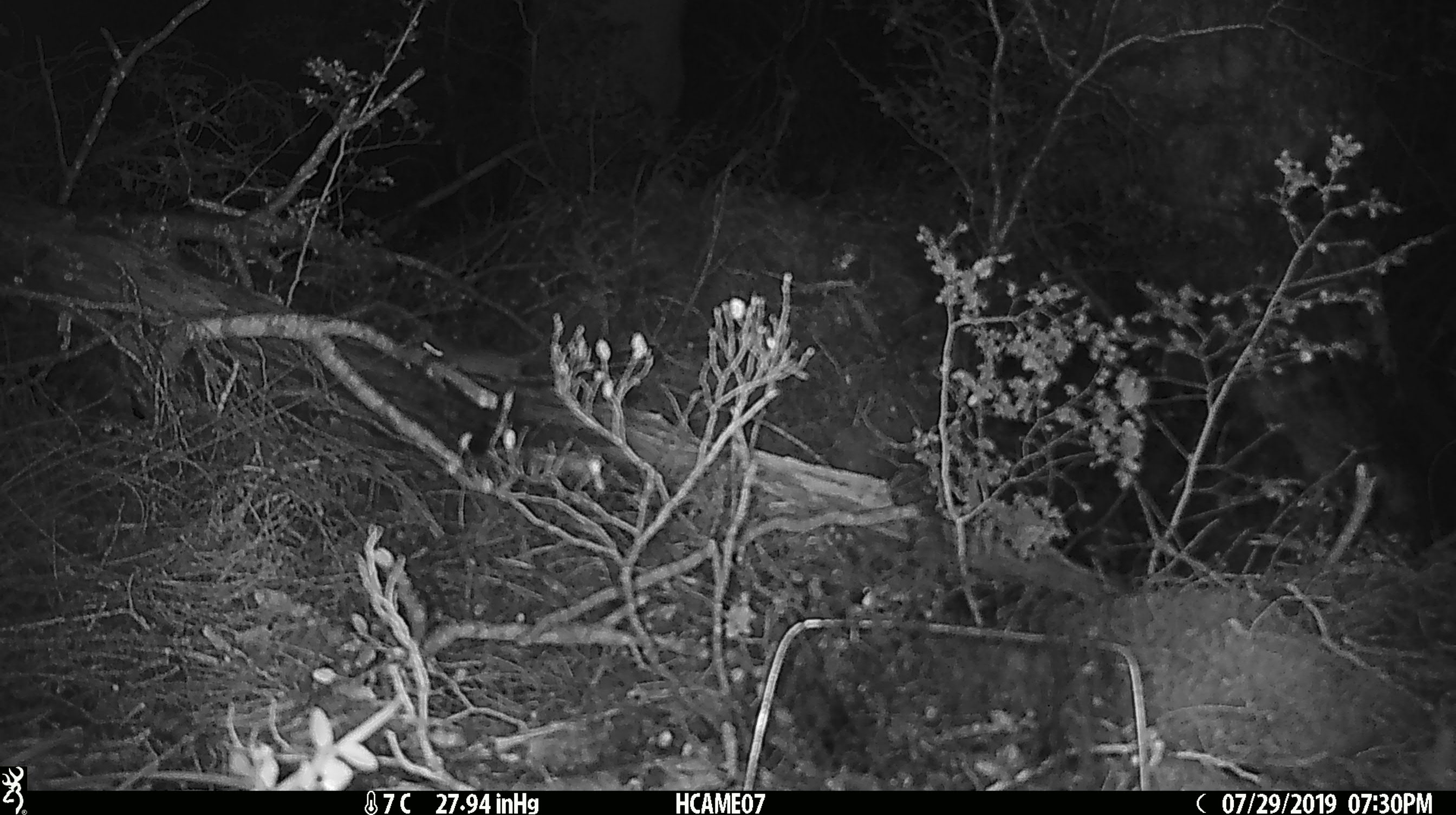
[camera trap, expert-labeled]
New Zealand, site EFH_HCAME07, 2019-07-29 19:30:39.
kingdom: Animalia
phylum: Chordata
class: Mammalia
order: Rodentia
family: Muridae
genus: Mus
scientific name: Mus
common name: mouse